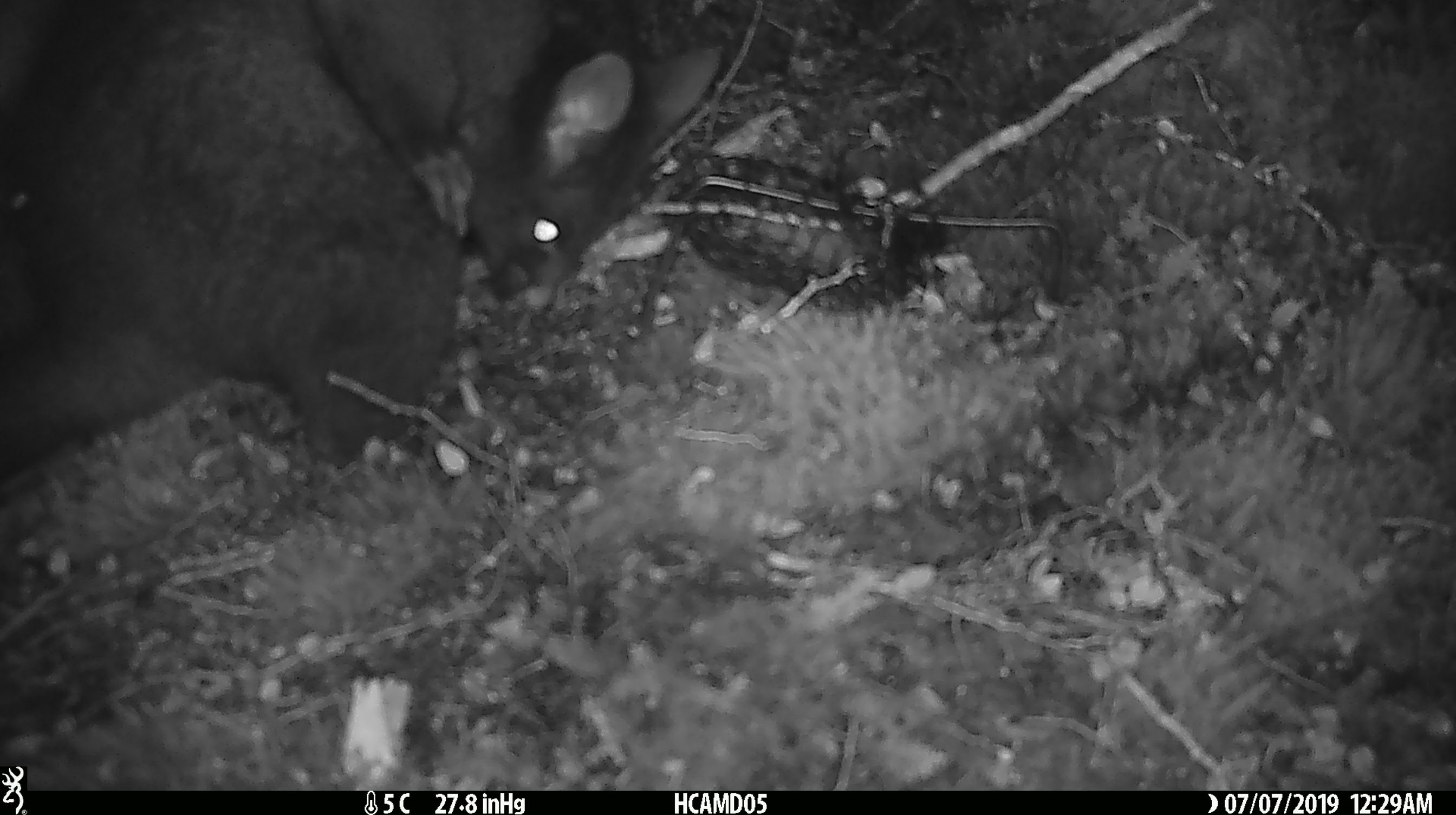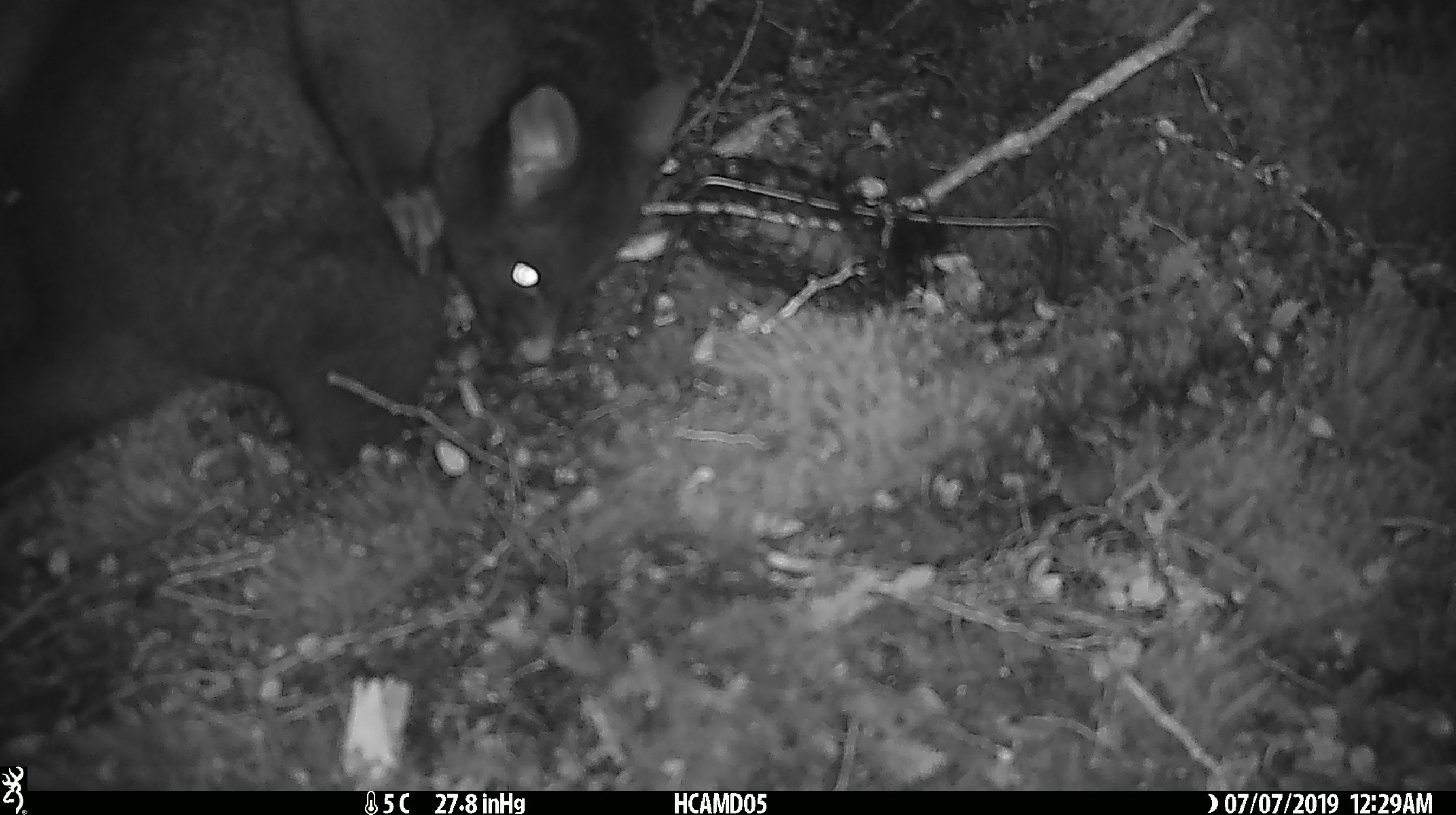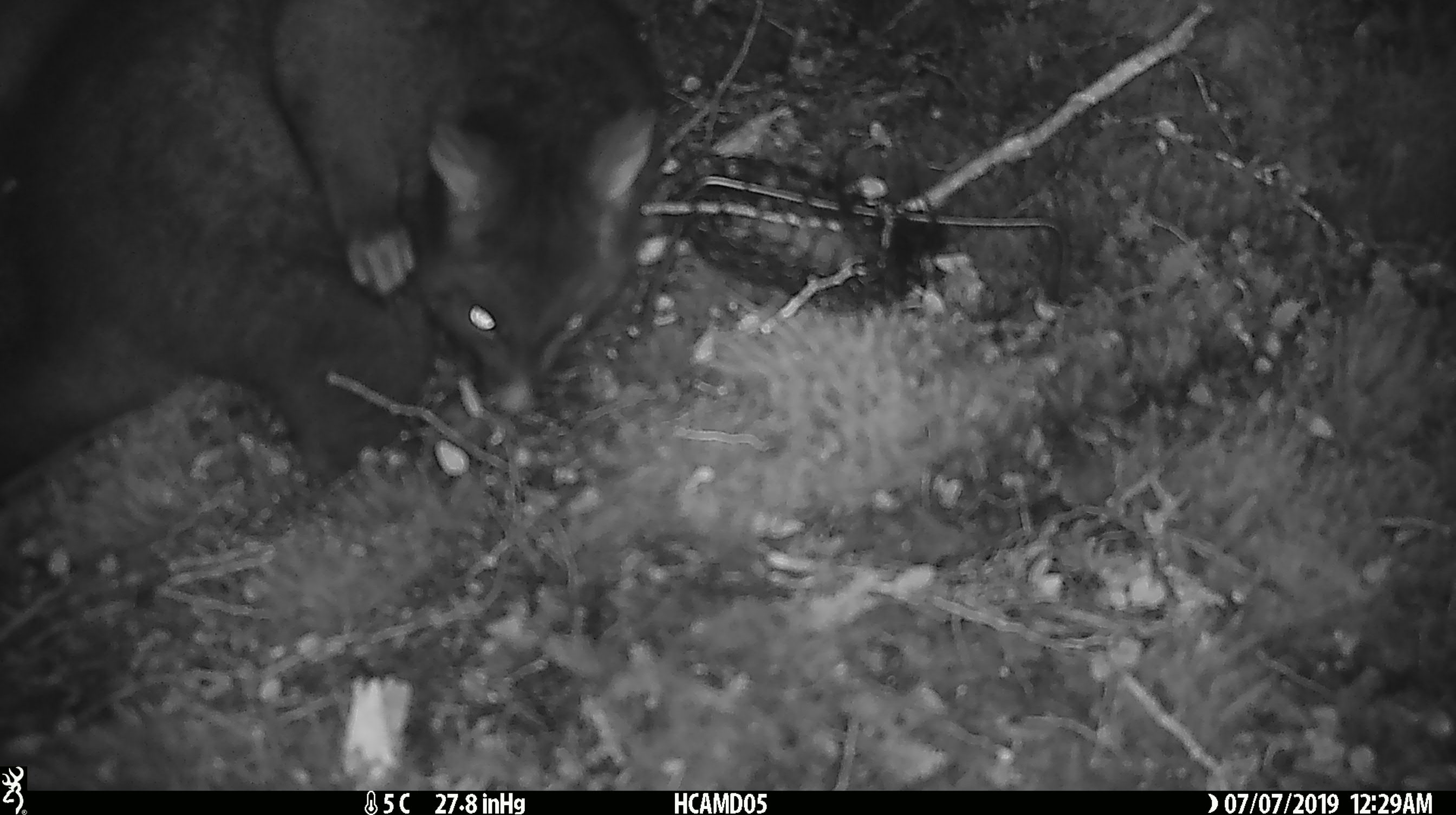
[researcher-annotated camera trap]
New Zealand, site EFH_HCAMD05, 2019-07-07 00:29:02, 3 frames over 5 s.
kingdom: Animalia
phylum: Chordata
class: Mammalia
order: Diprotodontia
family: Phalangeridae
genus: Trichosurus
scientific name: Trichosurus vulpecula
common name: common brushtail possum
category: possum